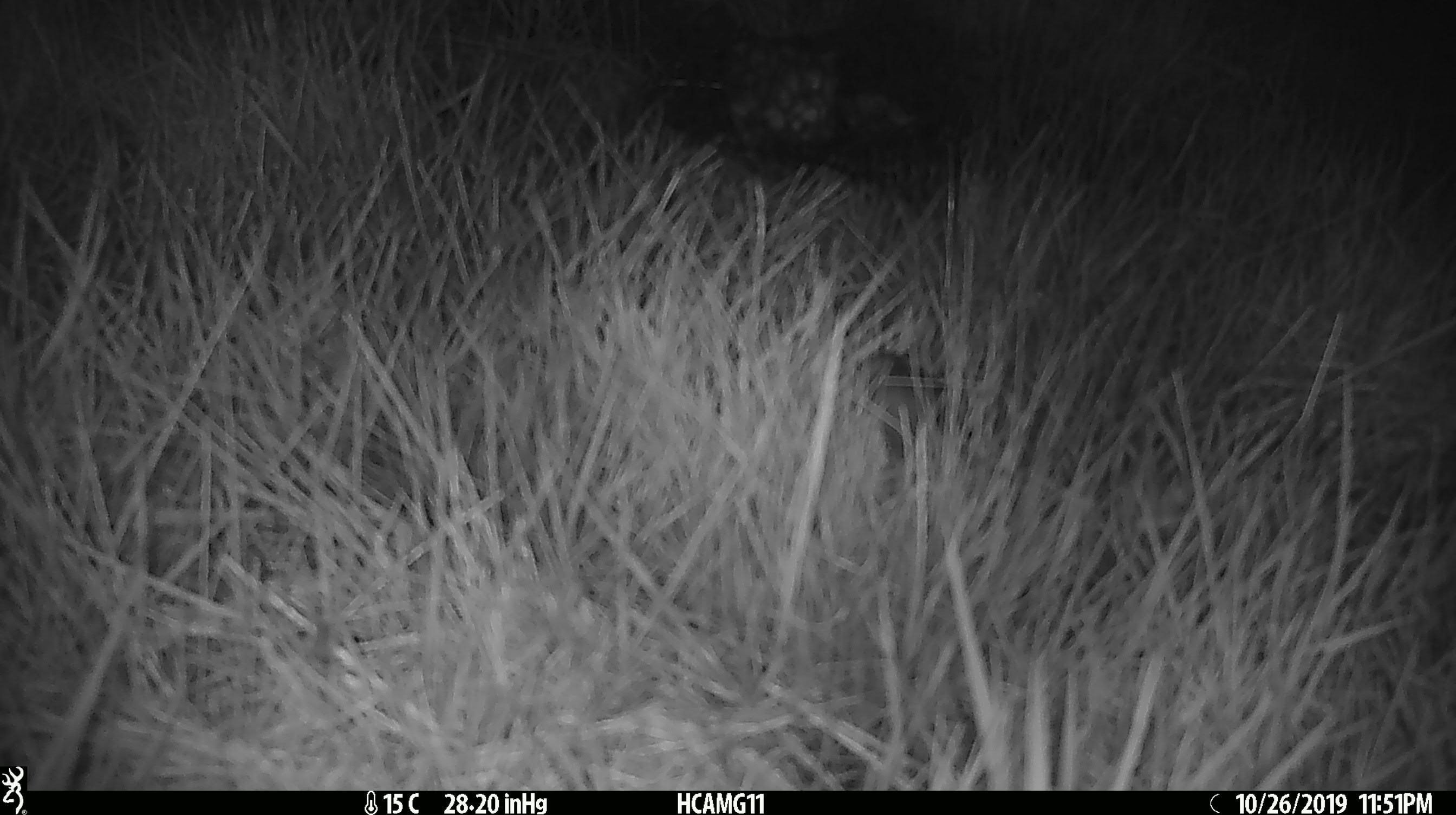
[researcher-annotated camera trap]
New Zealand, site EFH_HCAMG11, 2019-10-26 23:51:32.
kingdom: Animalia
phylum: Chordata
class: Mammalia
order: Rodentia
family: Muridae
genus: Mus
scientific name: Mus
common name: mouse